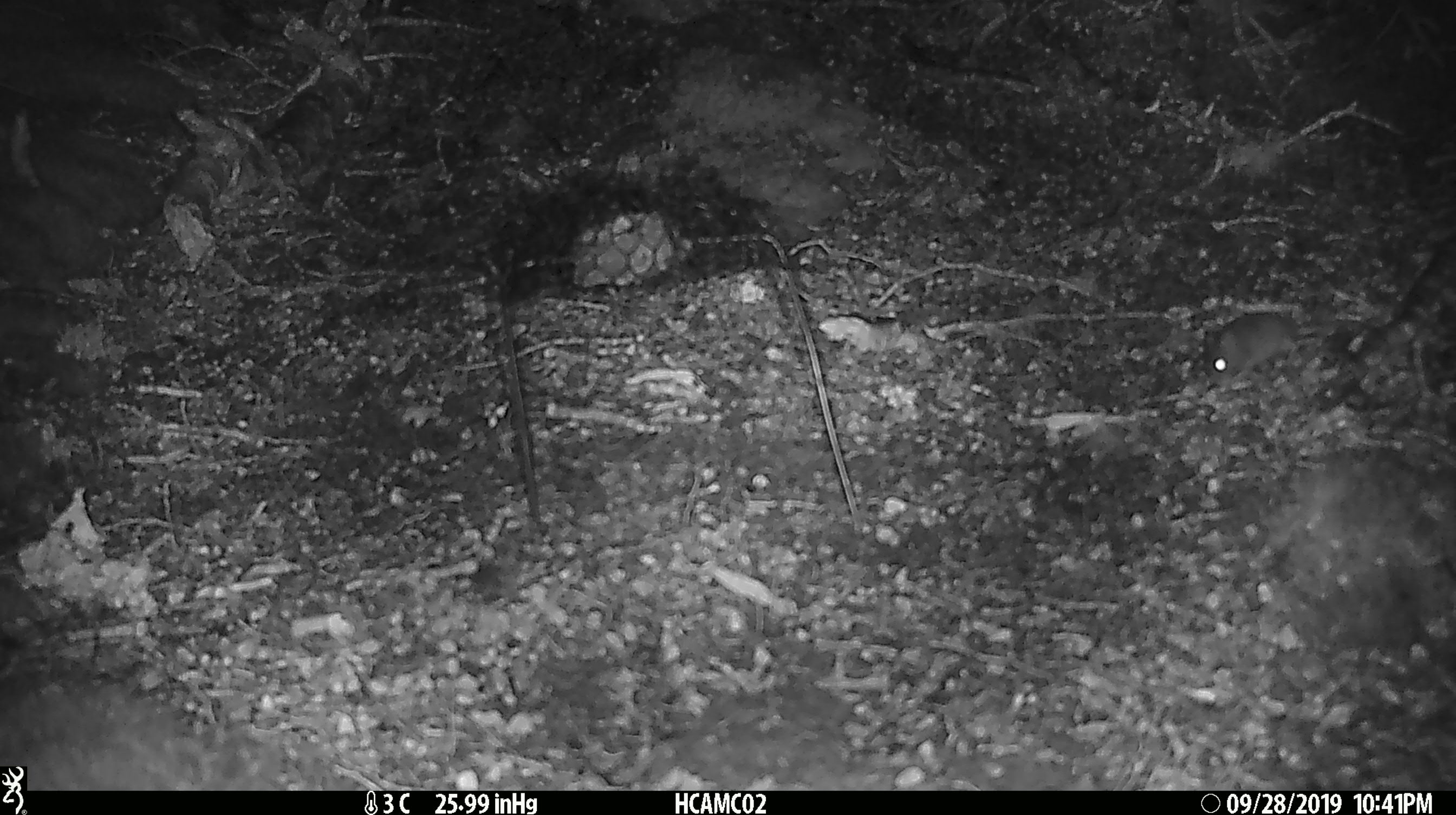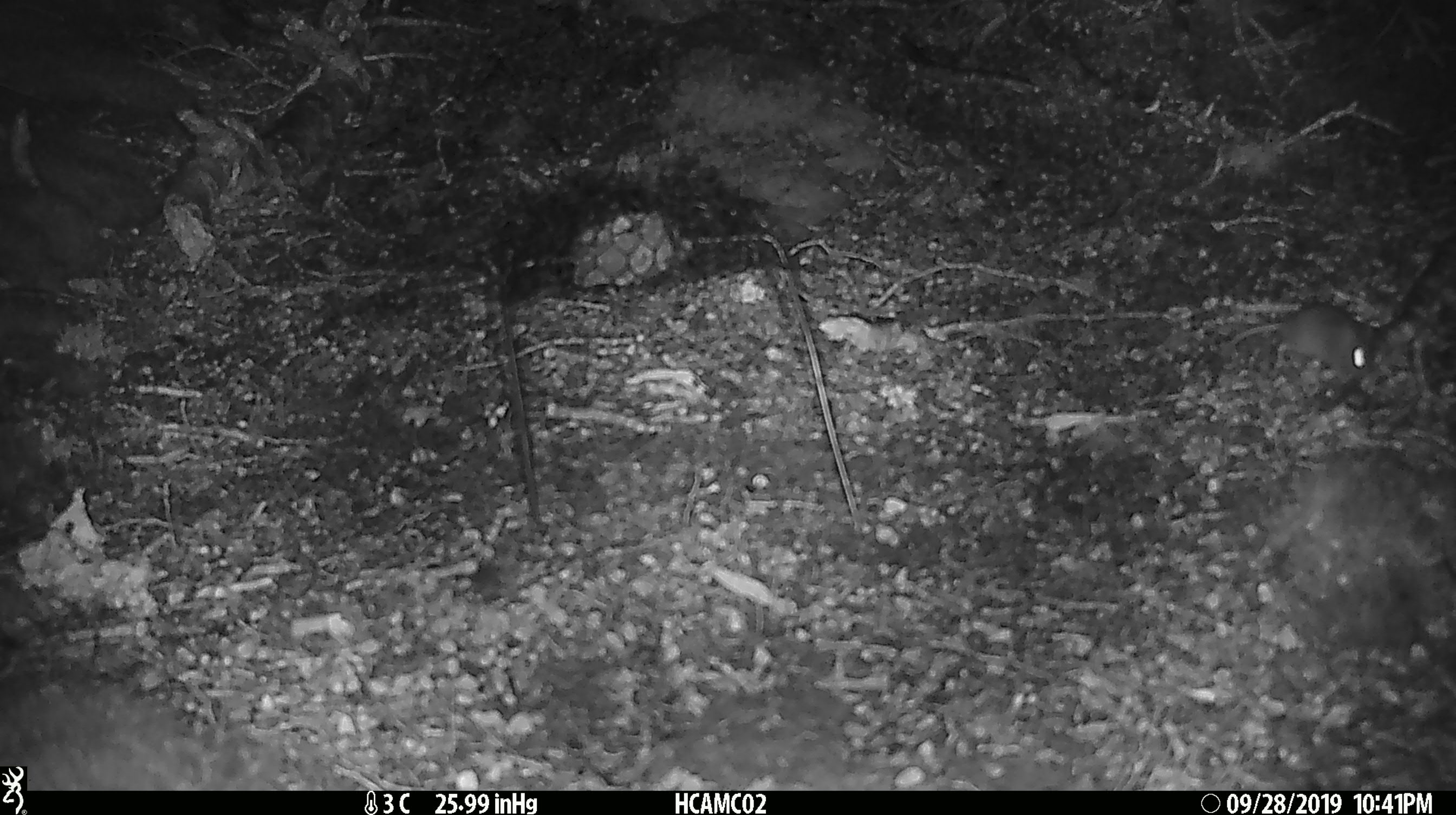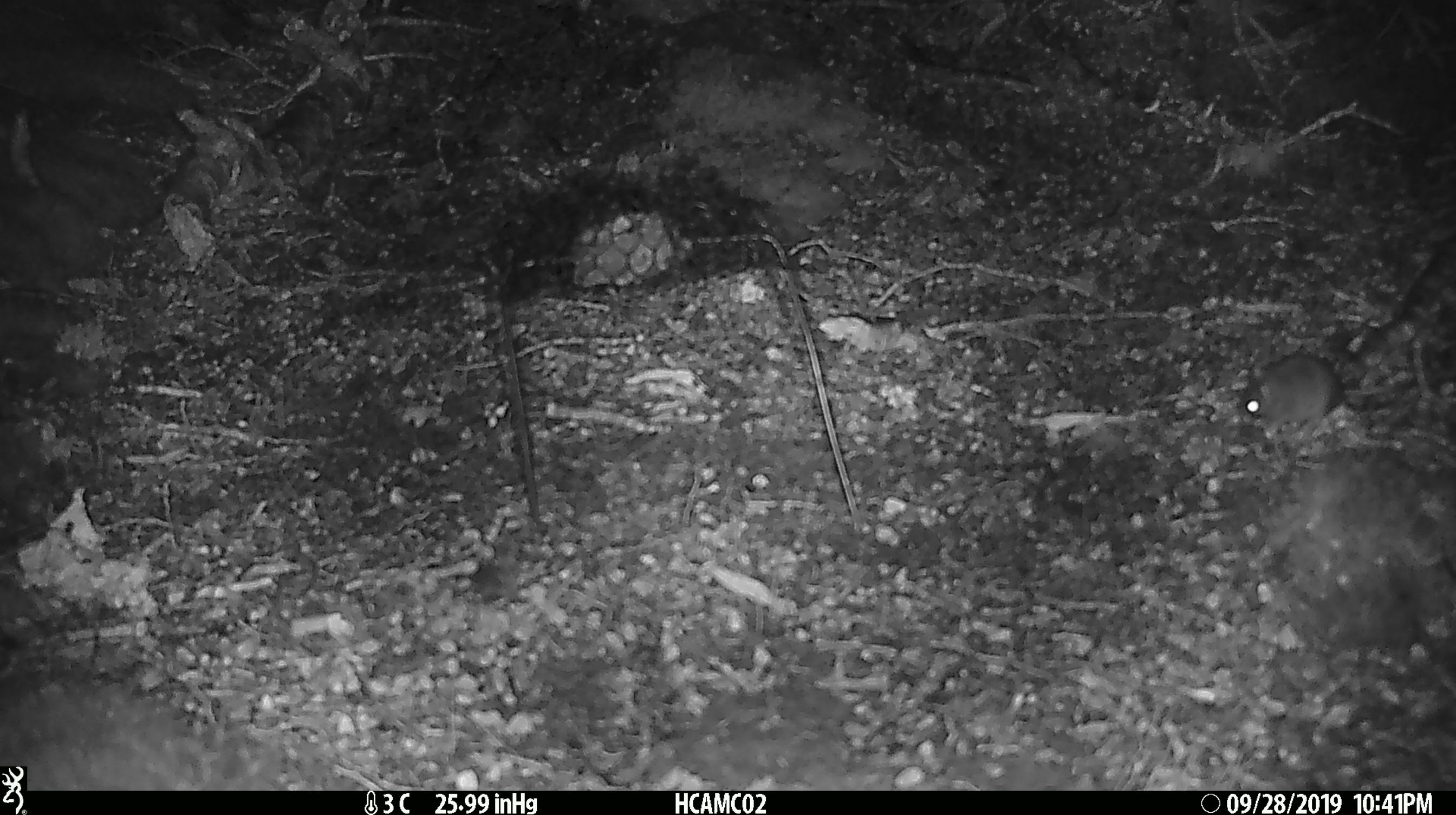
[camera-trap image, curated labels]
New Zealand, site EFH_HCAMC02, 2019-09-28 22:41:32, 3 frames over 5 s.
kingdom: Animalia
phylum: Chordata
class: Mammalia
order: Rodentia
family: Muridae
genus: Mus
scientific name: Mus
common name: mouse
Mouse (Mus).